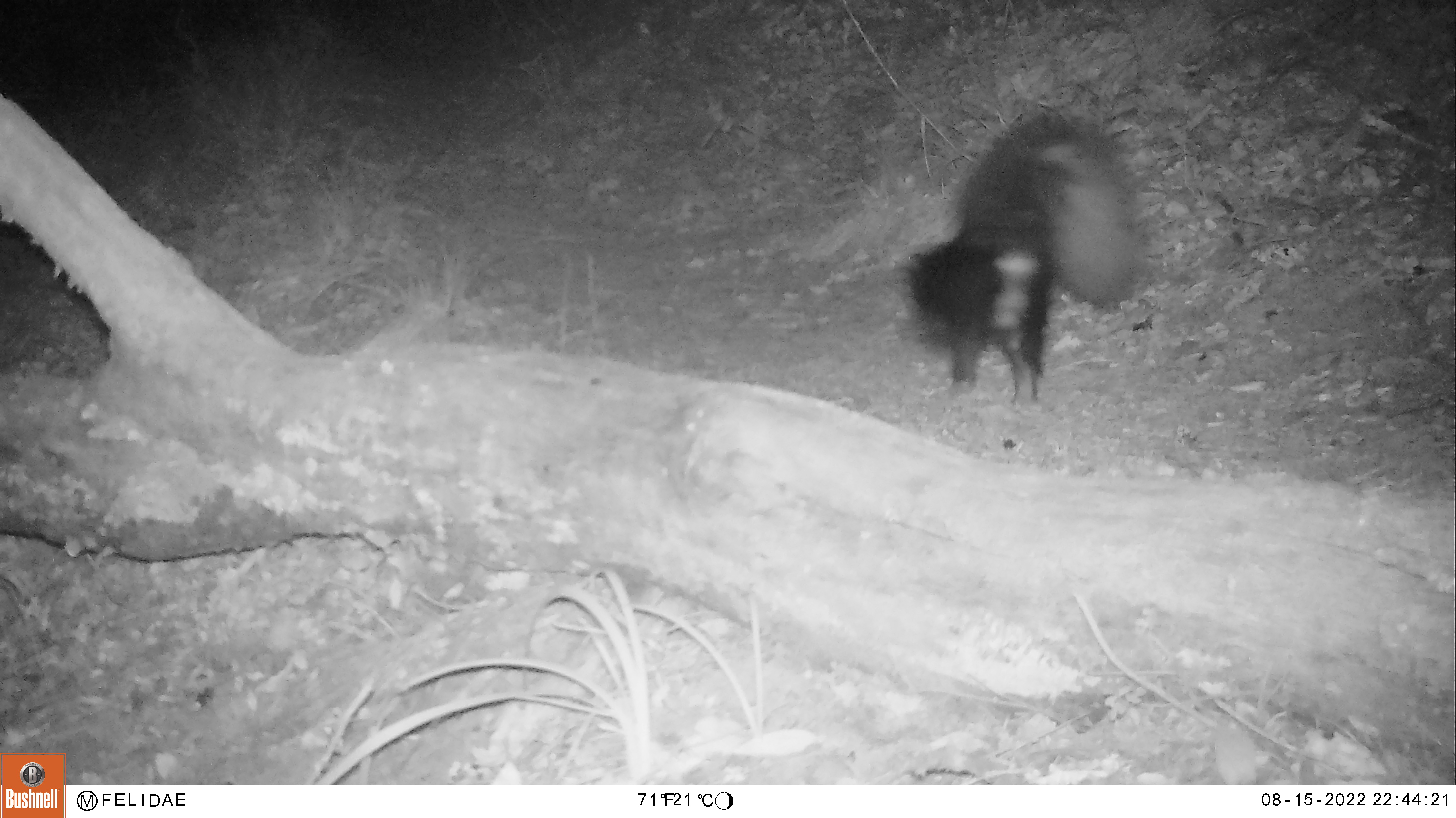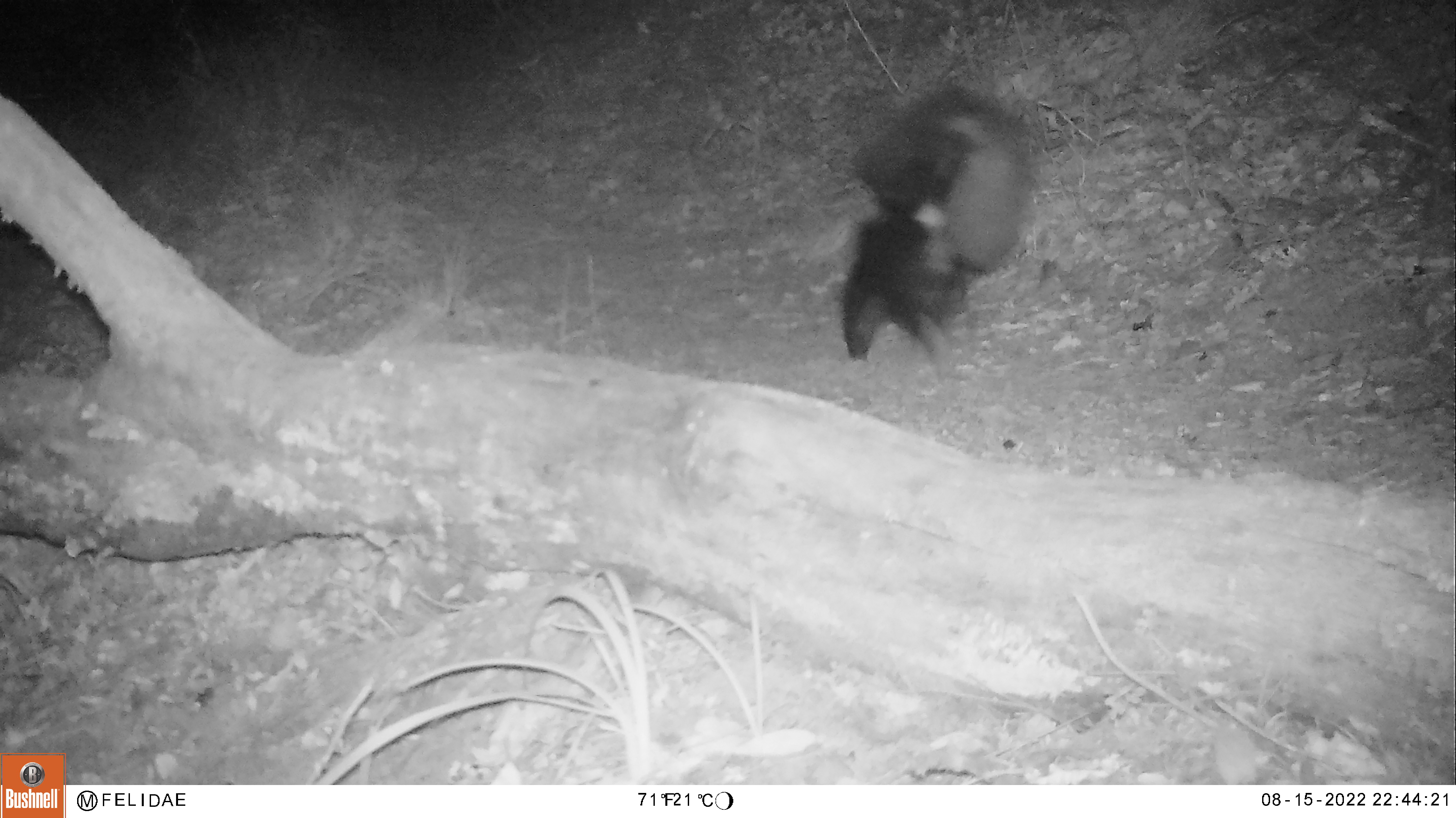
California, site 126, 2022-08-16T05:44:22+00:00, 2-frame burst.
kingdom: Animalia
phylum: Chordata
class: Mammalia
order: Carnivora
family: Mephitidae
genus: Mephitis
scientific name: Mephitis mephitis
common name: striped skunk